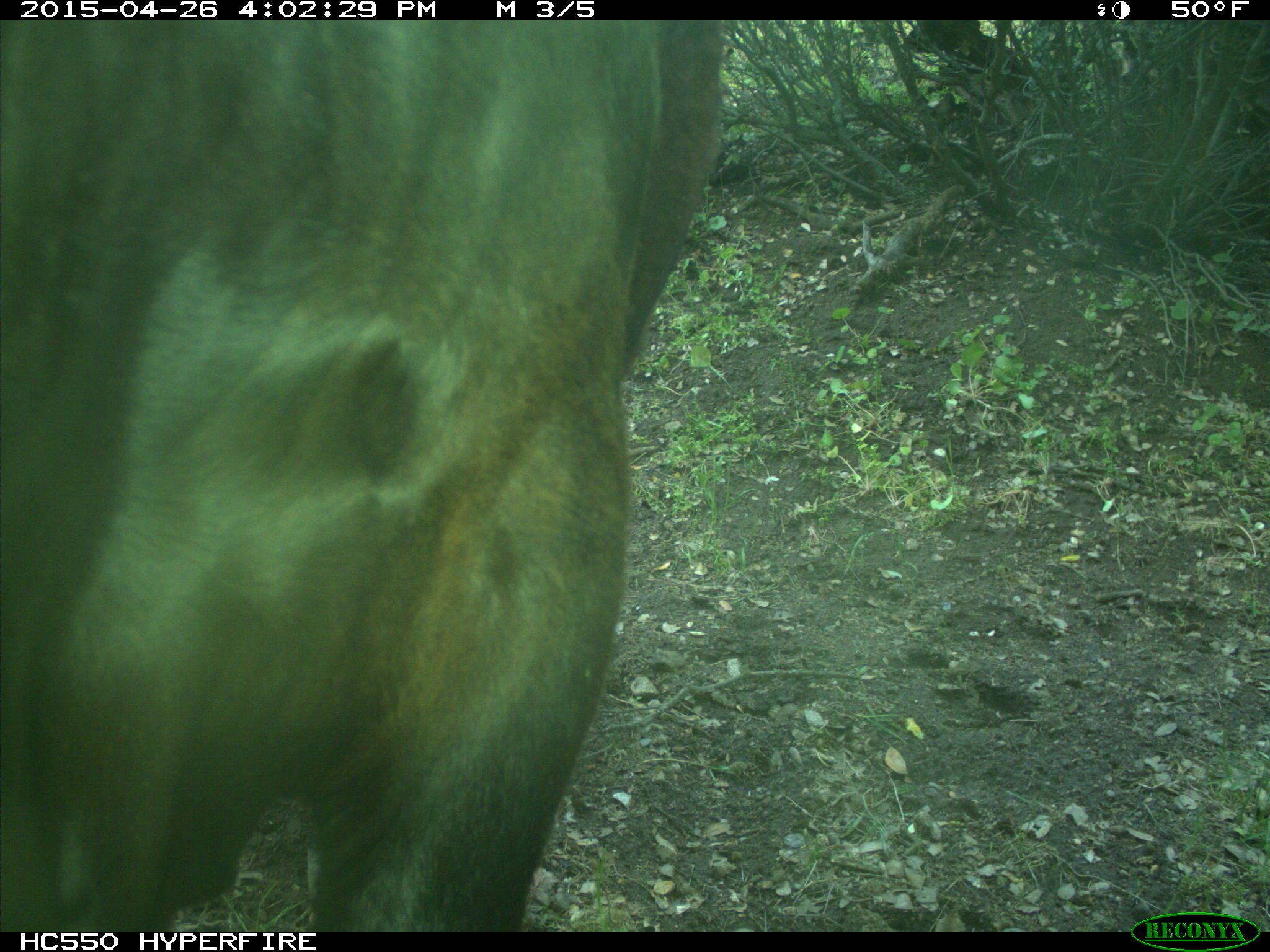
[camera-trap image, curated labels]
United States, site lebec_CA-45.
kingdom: Animalia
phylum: Chordata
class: Mammalia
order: Artiodactyla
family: Bovidae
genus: Bos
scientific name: Bos taurus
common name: domestic cow